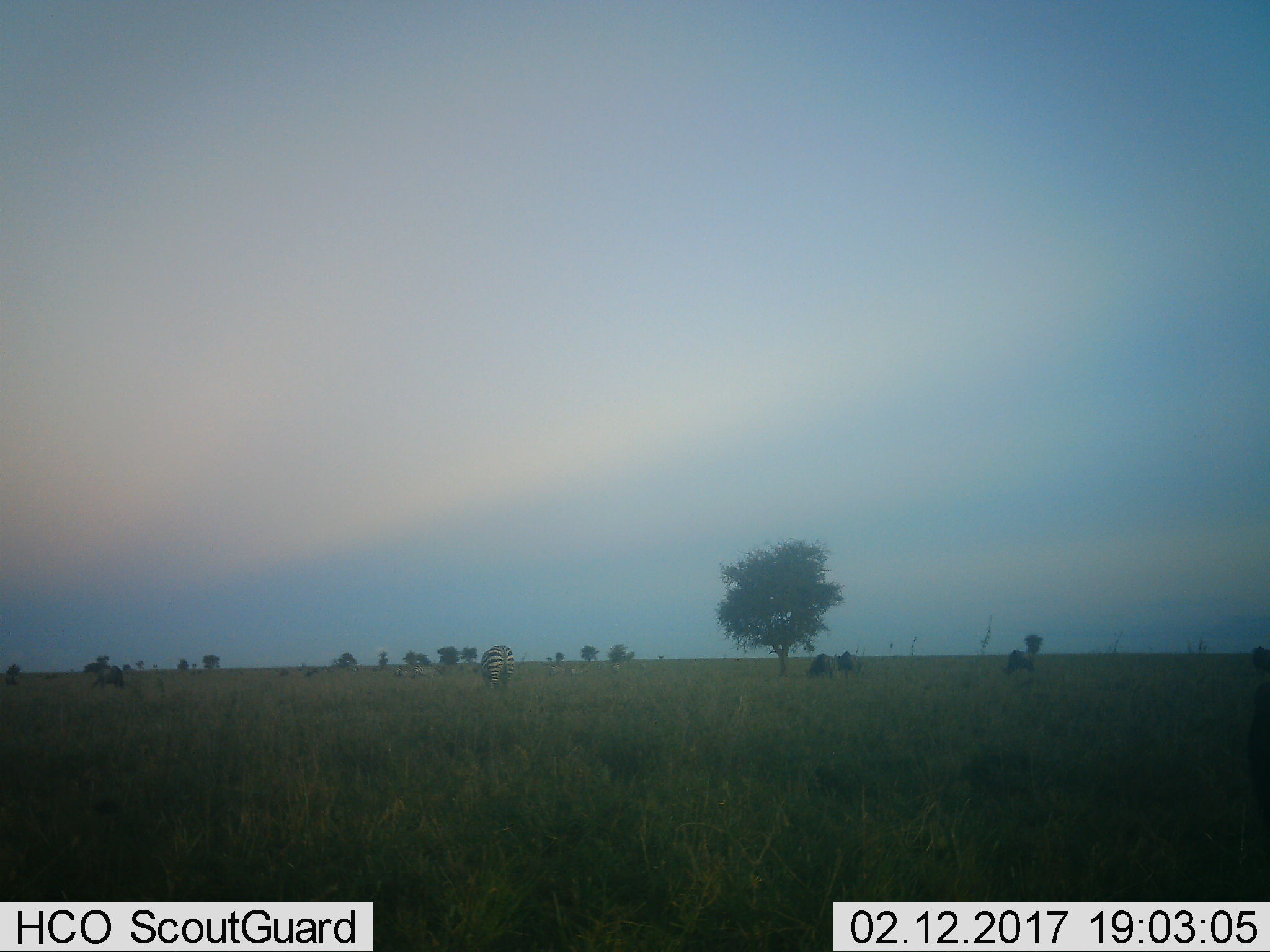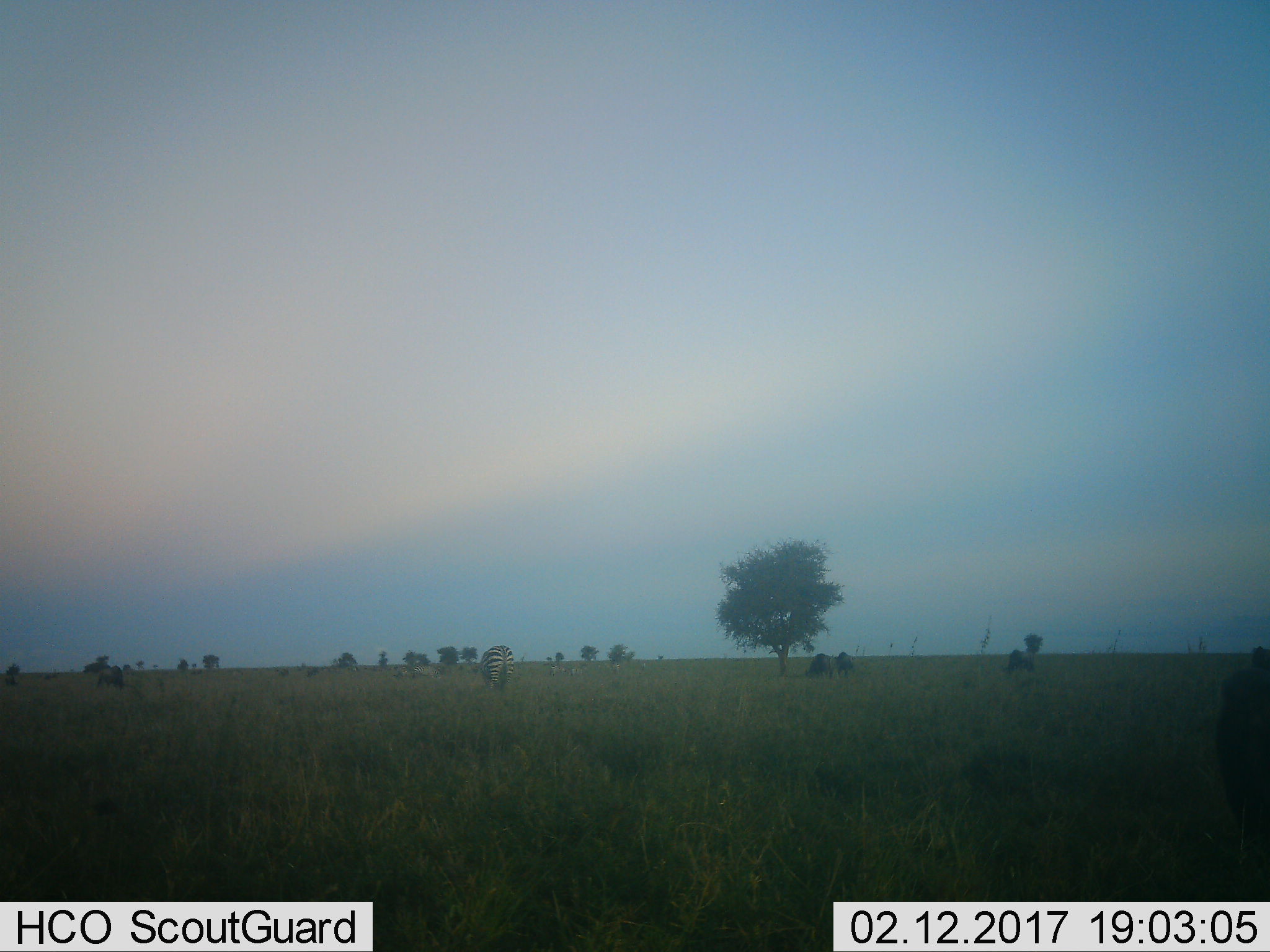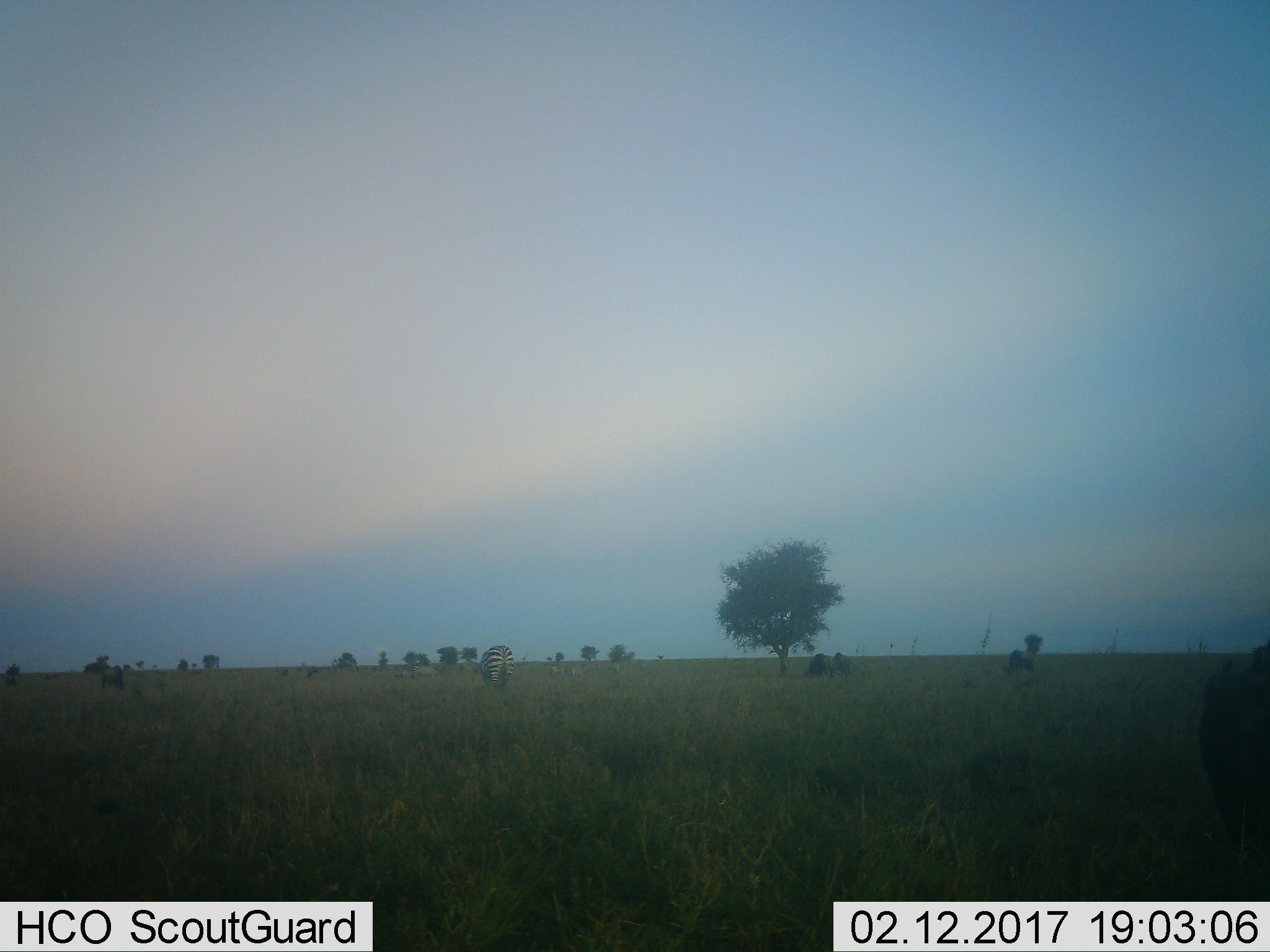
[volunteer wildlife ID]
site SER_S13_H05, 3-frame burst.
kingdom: Animalia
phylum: Chordata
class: Mammalia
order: Perissodactyla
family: Equidae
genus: Equus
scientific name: Equus quagga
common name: plains zebra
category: zebraplains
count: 3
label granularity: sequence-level